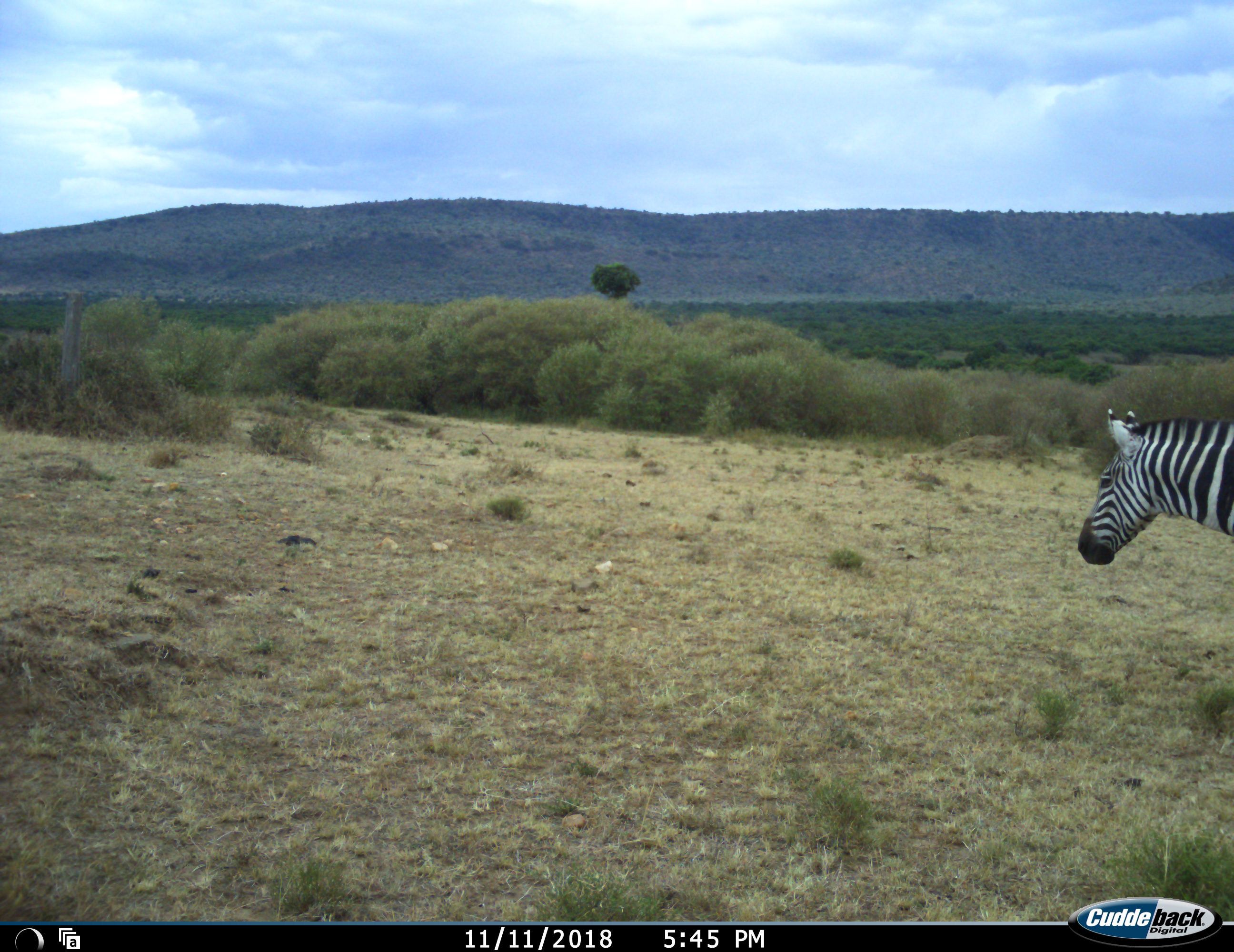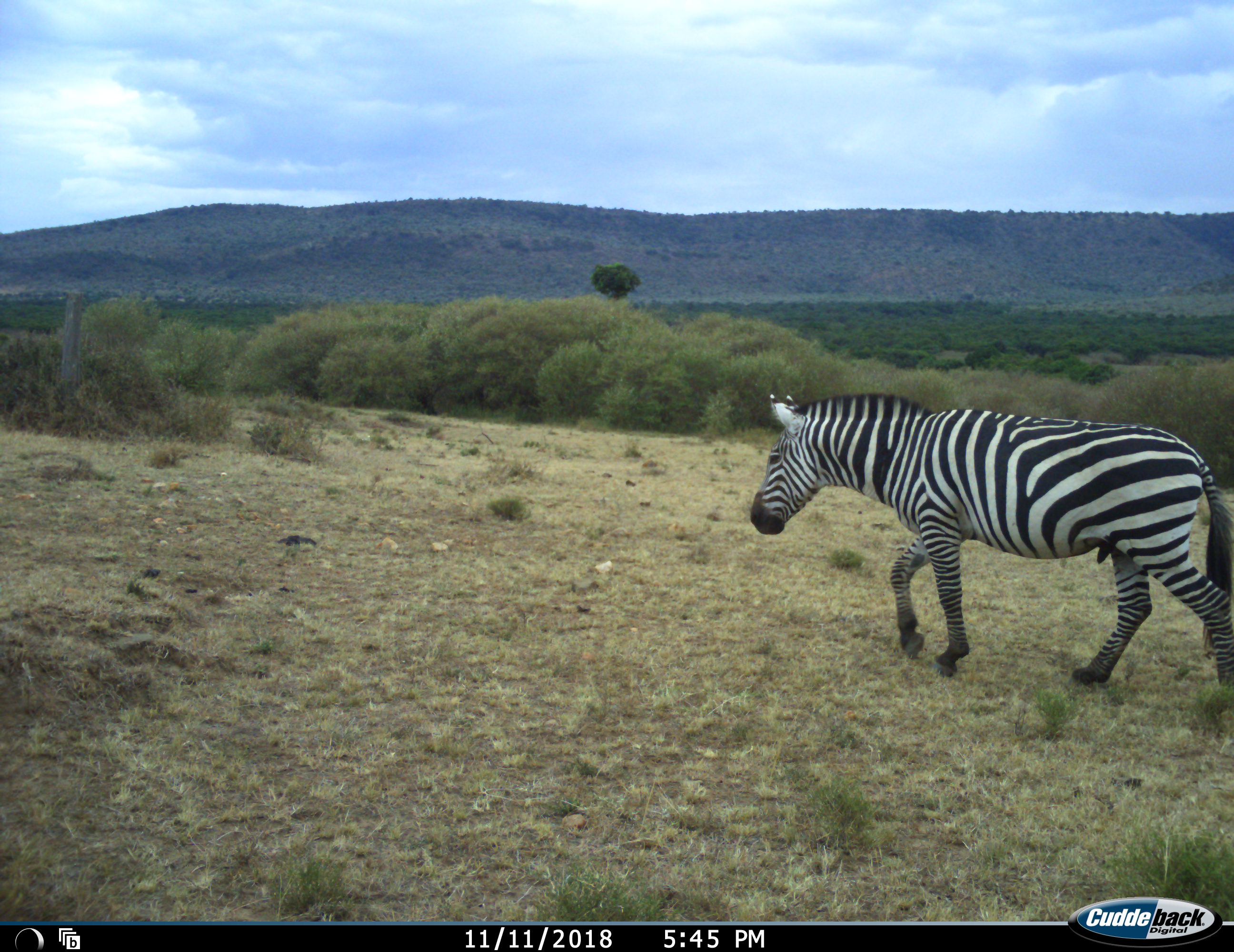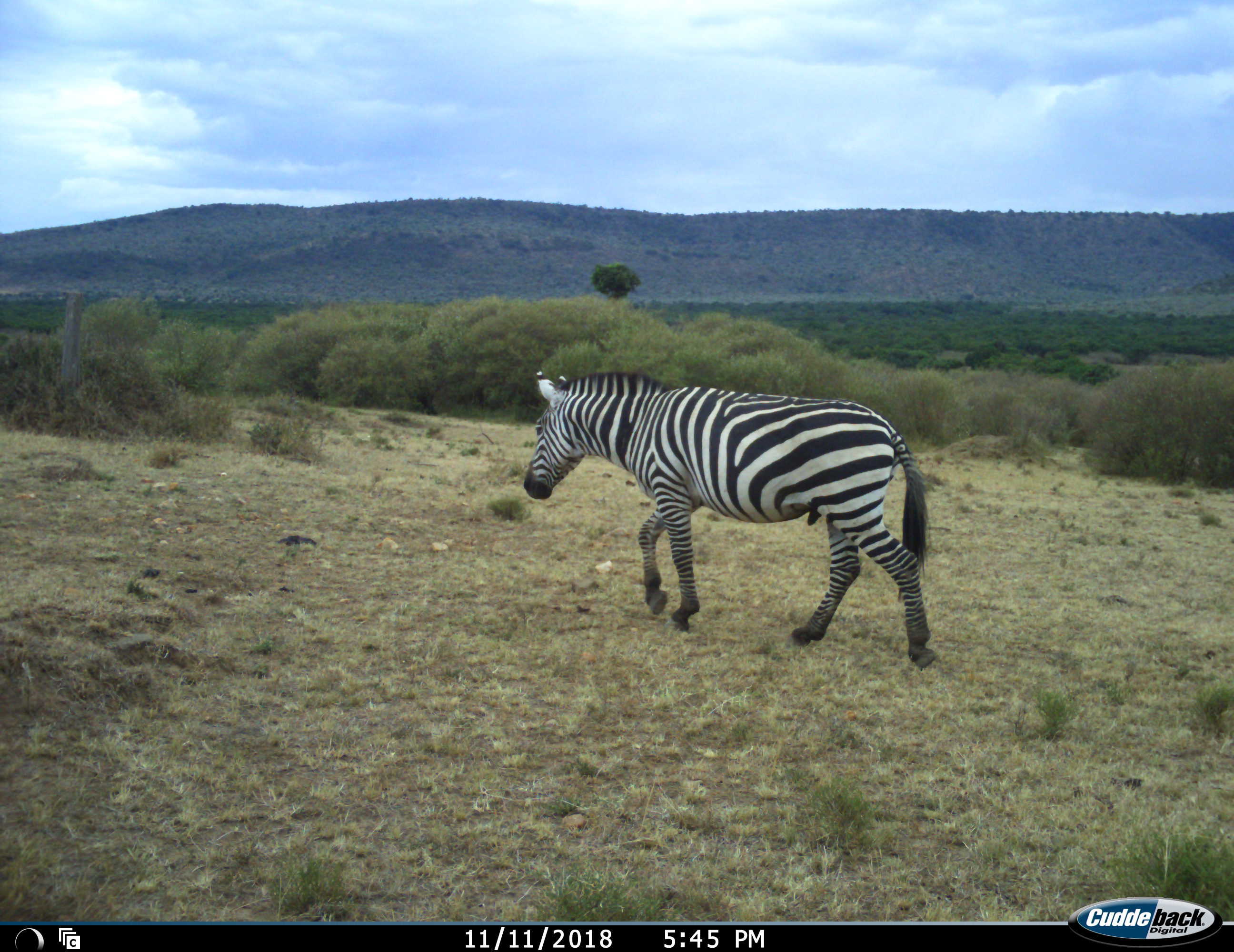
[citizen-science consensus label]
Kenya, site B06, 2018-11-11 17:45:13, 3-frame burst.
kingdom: Animalia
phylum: Chordata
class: Mammalia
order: Perissodactyla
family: Equidae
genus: Equus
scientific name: Equus quagga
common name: plains zebra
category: zebra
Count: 1.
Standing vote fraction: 10%.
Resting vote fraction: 0%.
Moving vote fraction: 90%.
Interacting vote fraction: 0%.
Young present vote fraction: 0%.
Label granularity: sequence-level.